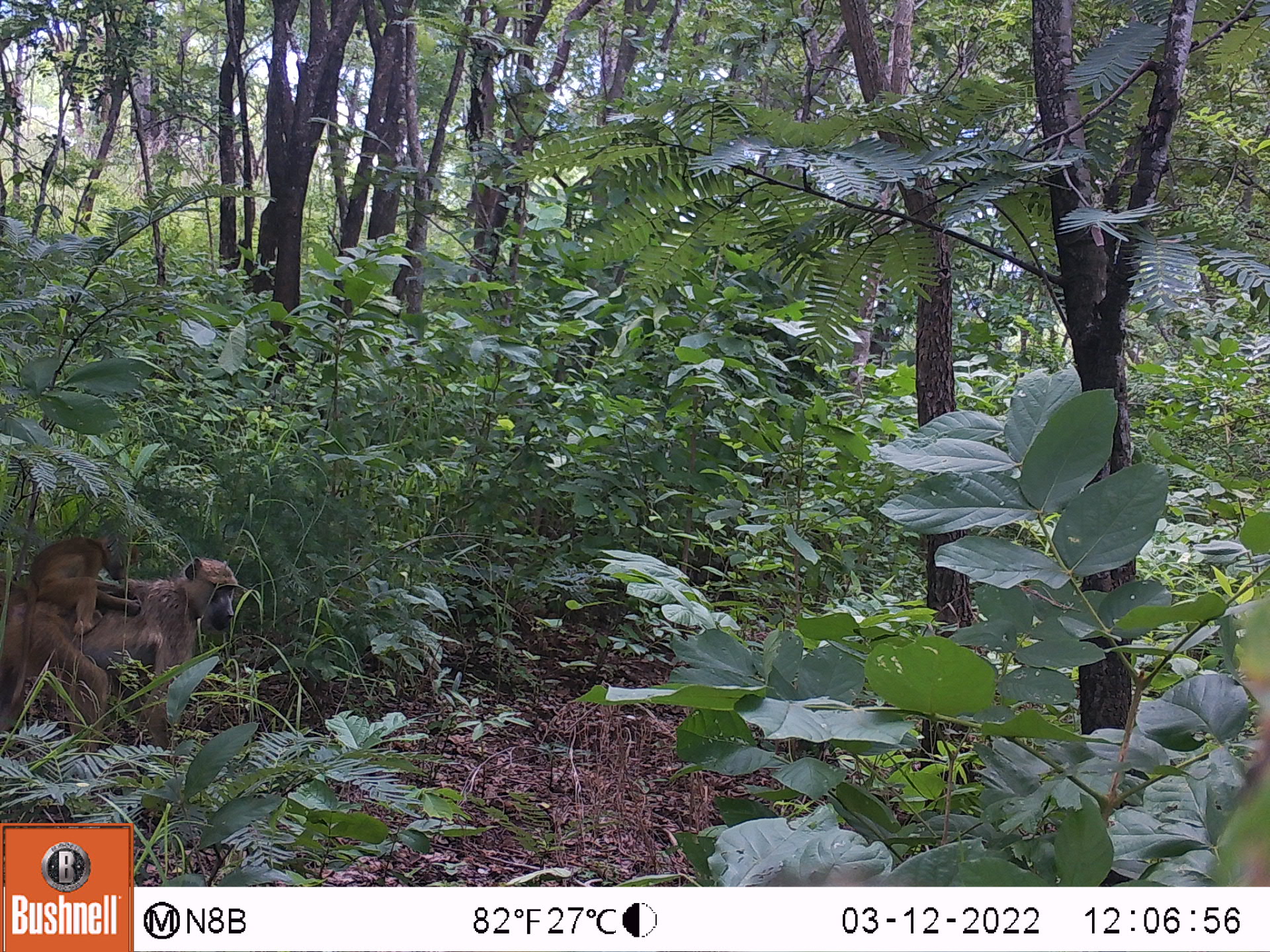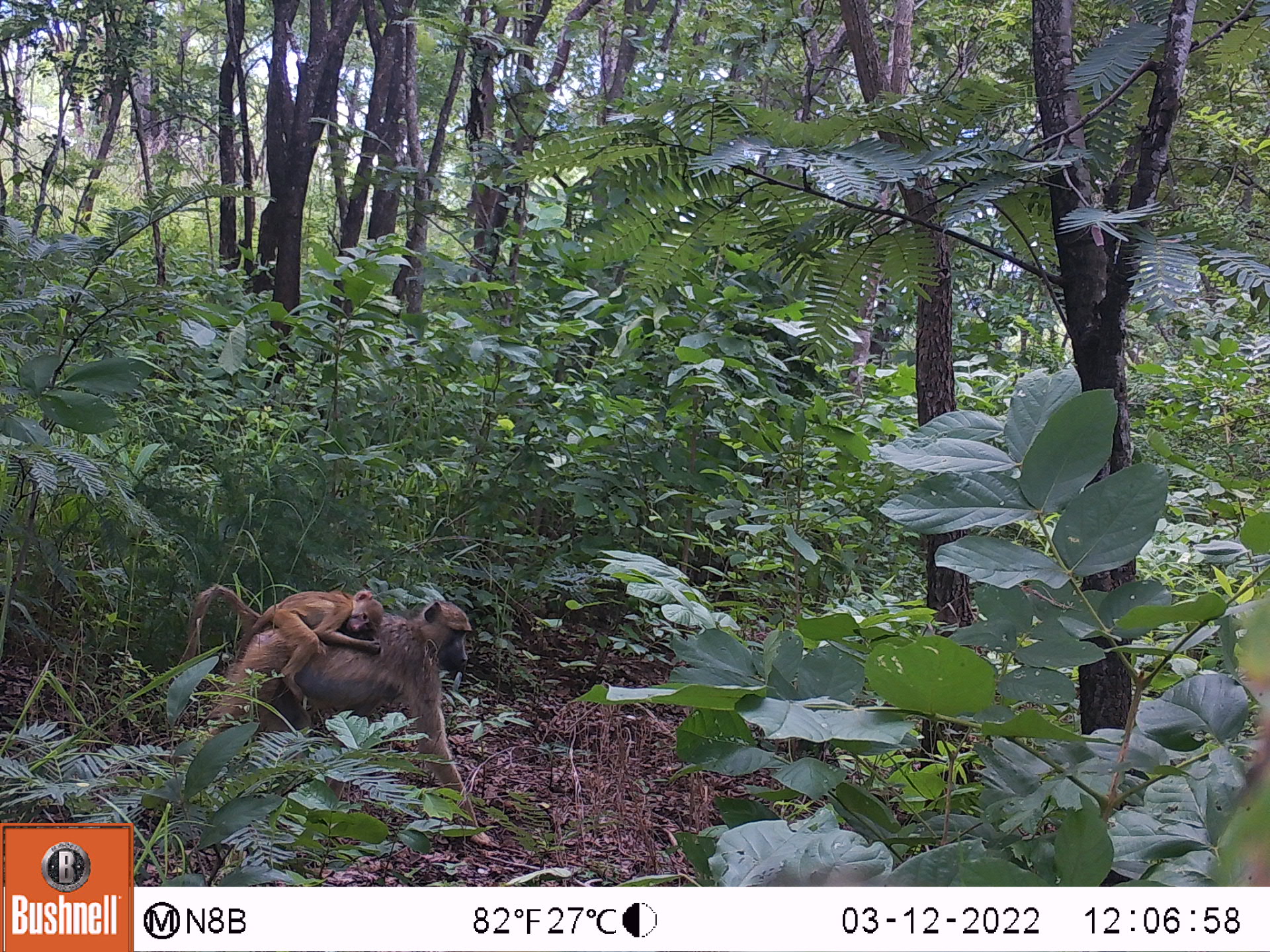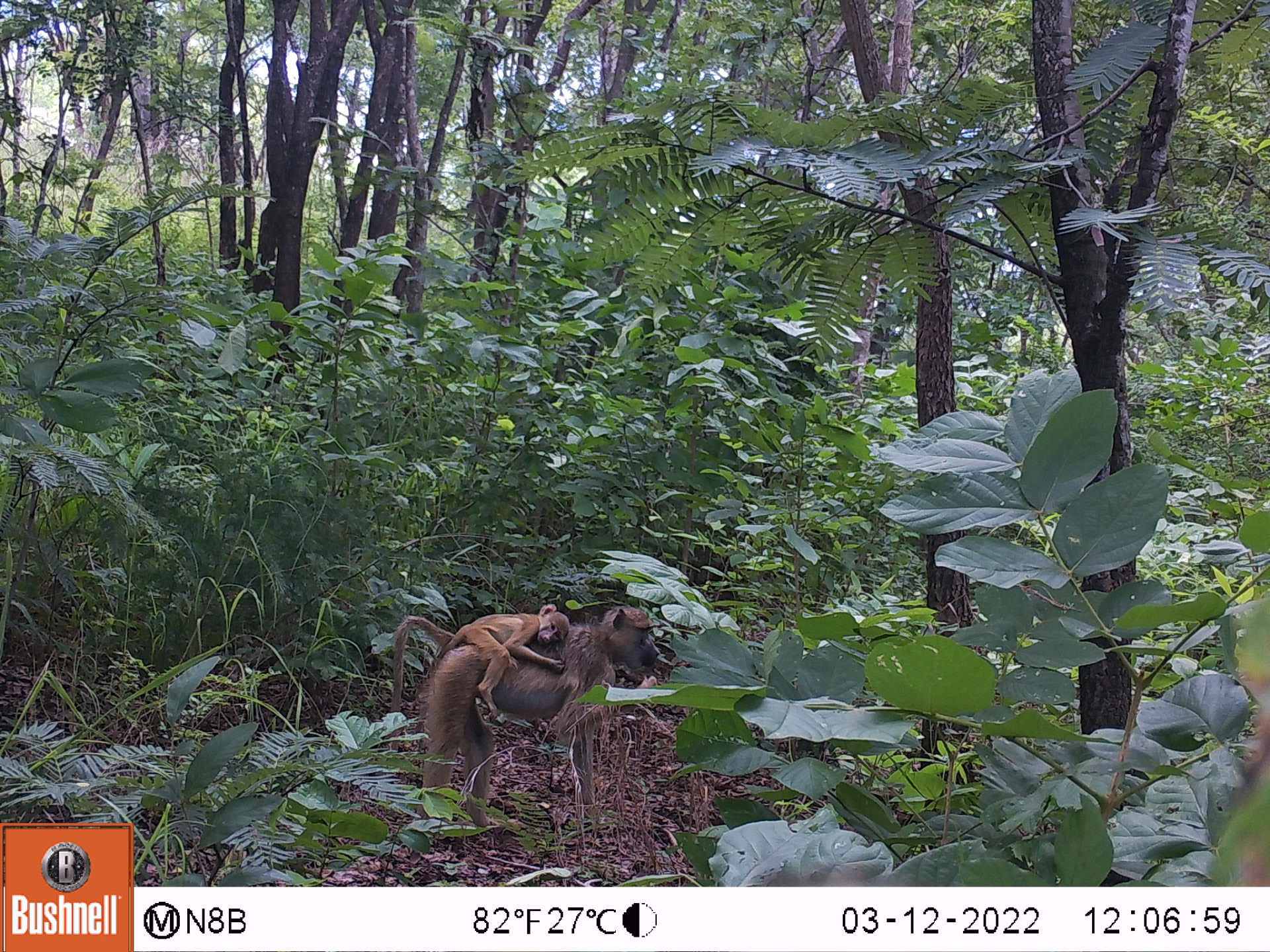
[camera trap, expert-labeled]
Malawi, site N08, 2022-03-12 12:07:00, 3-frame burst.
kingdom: Animalia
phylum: Chordata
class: Mammalia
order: Primates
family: Cercopithecidae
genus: Papio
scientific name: Papio cynocephalus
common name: yellow baboon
Yellow baboon (Papio cynocephalus), count 2.